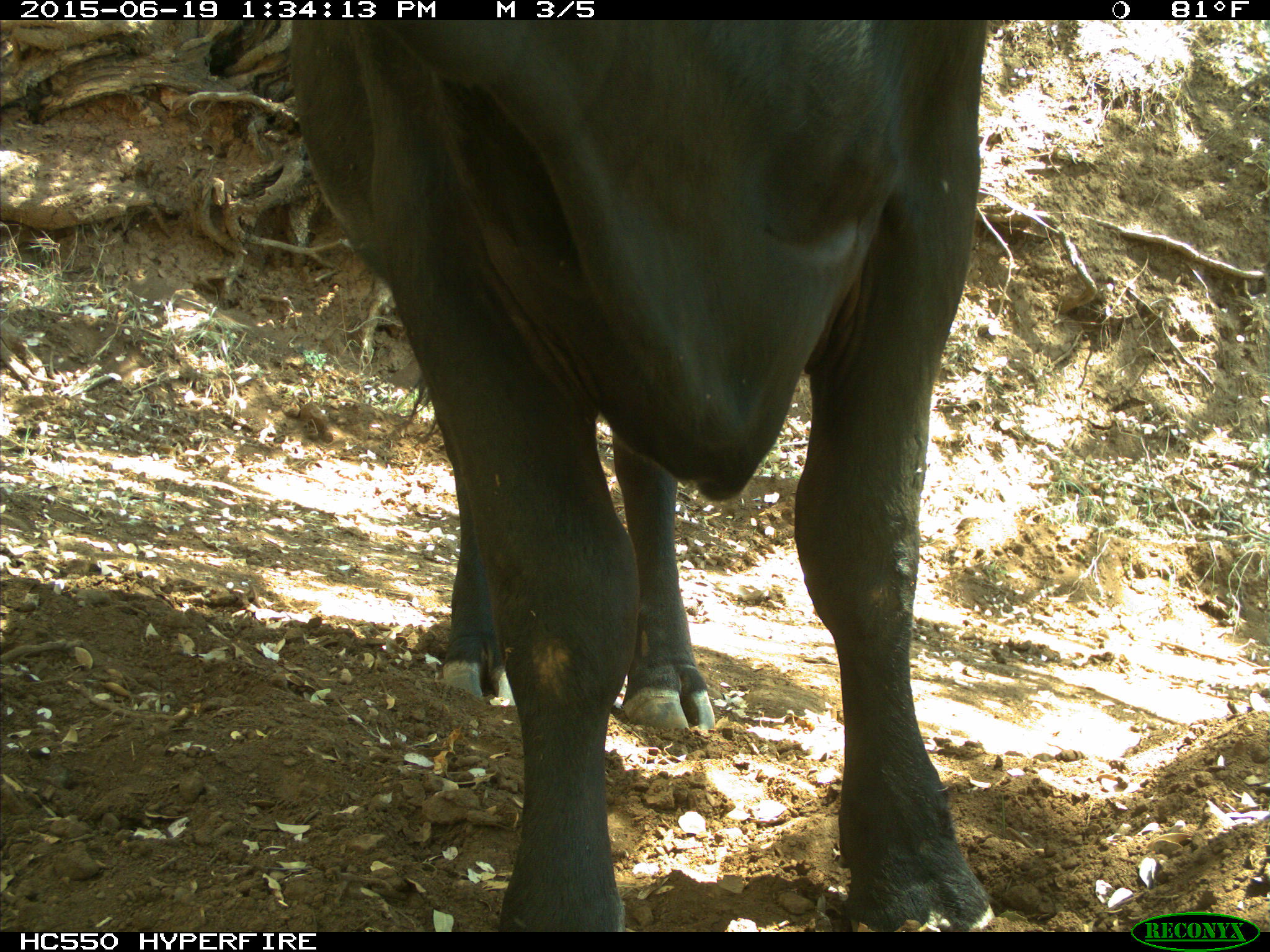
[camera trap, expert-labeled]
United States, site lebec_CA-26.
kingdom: Animalia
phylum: Chordata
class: Mammalia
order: Artiodactyla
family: Bovidae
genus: Bos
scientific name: Bos taurus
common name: domestic cow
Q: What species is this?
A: Bos taurus (domestic cow).